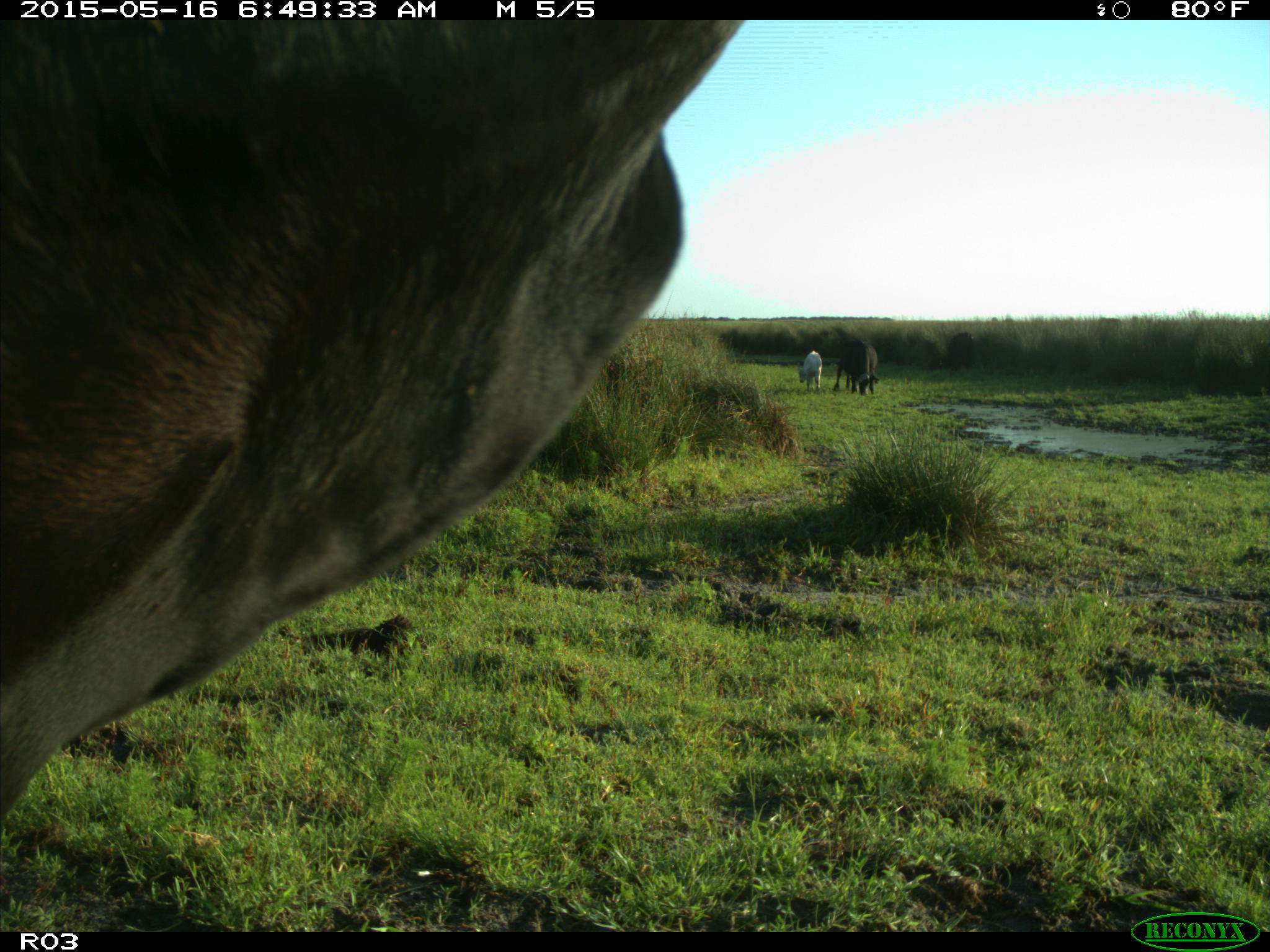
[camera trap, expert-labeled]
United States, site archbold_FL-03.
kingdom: Animalia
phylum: Chordata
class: Mammalia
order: Artiodactyla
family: Bovidae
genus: Bos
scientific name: Bos taurus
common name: domestic cow